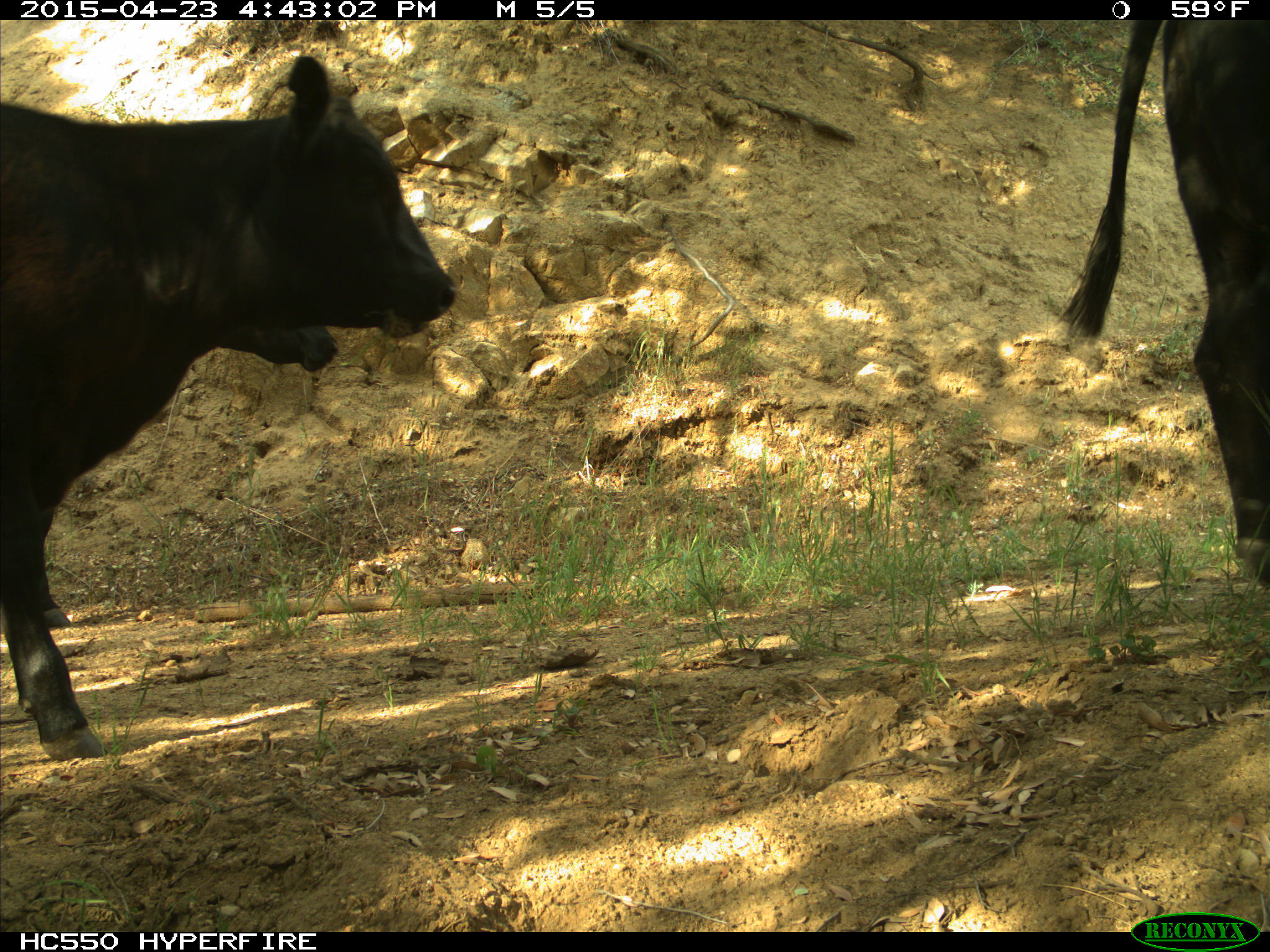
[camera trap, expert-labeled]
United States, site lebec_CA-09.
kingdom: Animalia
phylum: Chordata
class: Mammalia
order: Artiodactyla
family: Bovidae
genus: Bos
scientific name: Bos taurus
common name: domestic cow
Bos taurus (domestic cow).